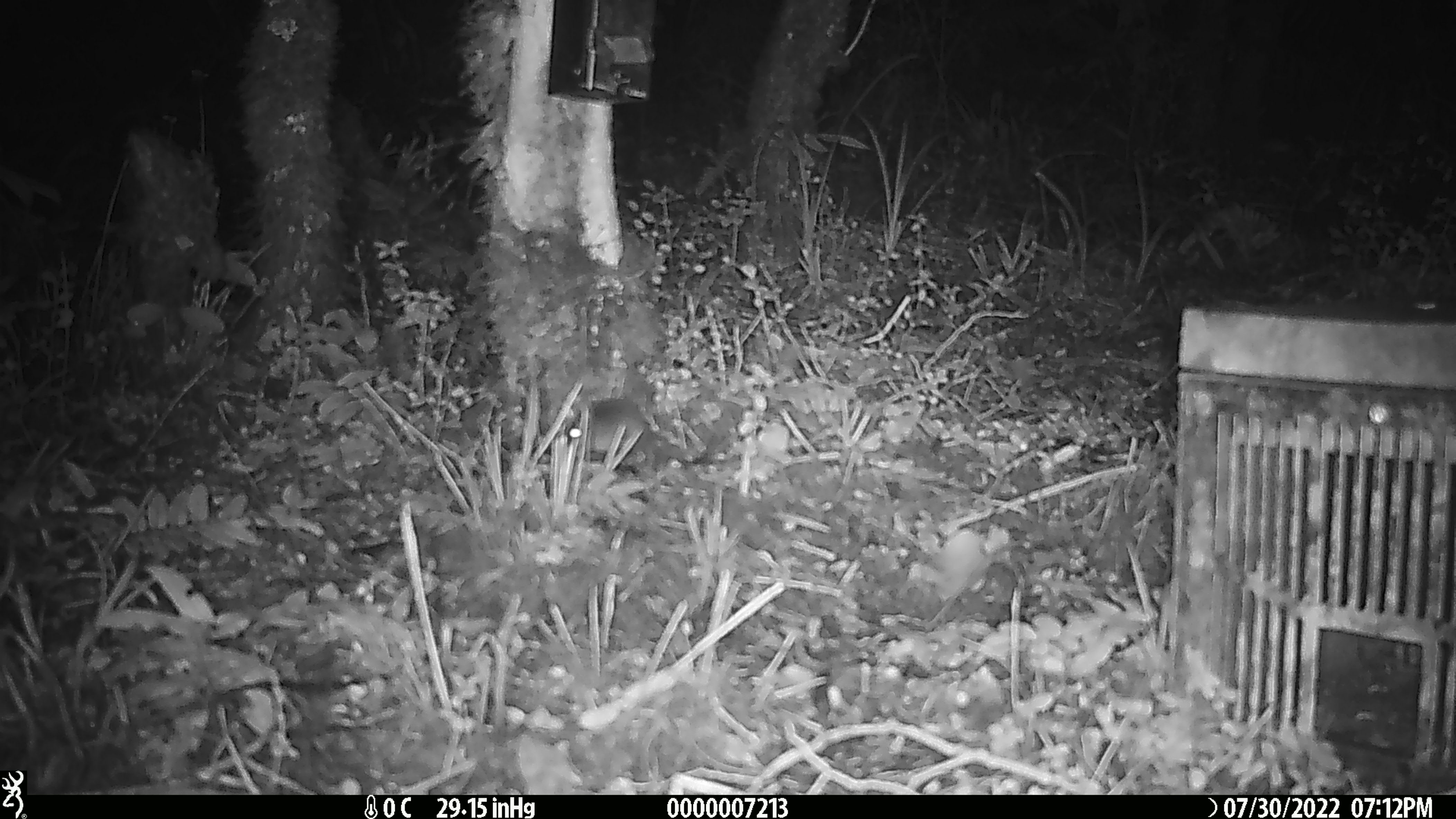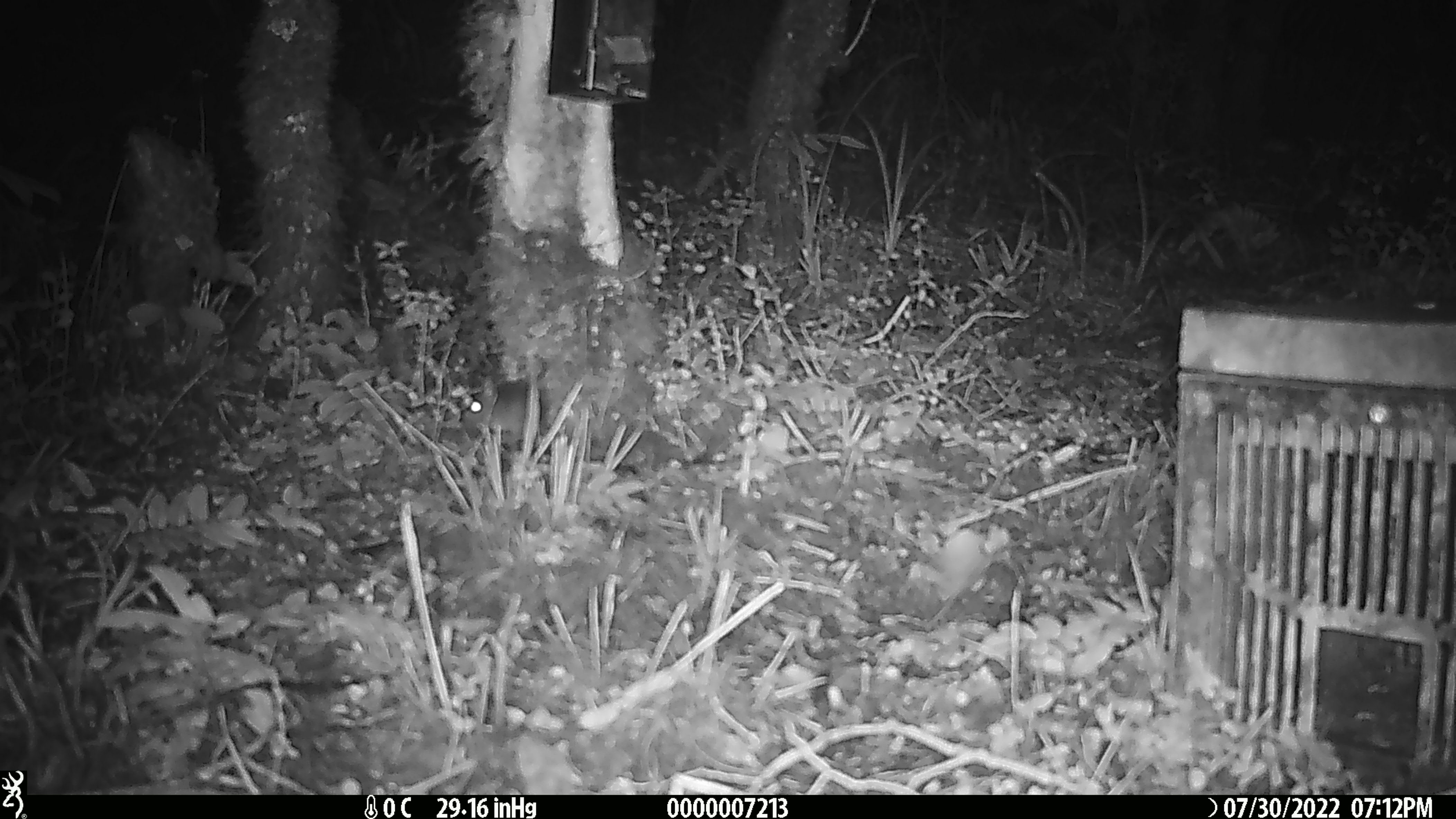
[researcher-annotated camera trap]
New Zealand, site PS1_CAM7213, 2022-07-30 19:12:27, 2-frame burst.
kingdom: Animalia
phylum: Chordata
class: Mammalia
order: Rodentia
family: Muridae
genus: Mus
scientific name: Mus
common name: mouse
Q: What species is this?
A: Mouse (Mus).